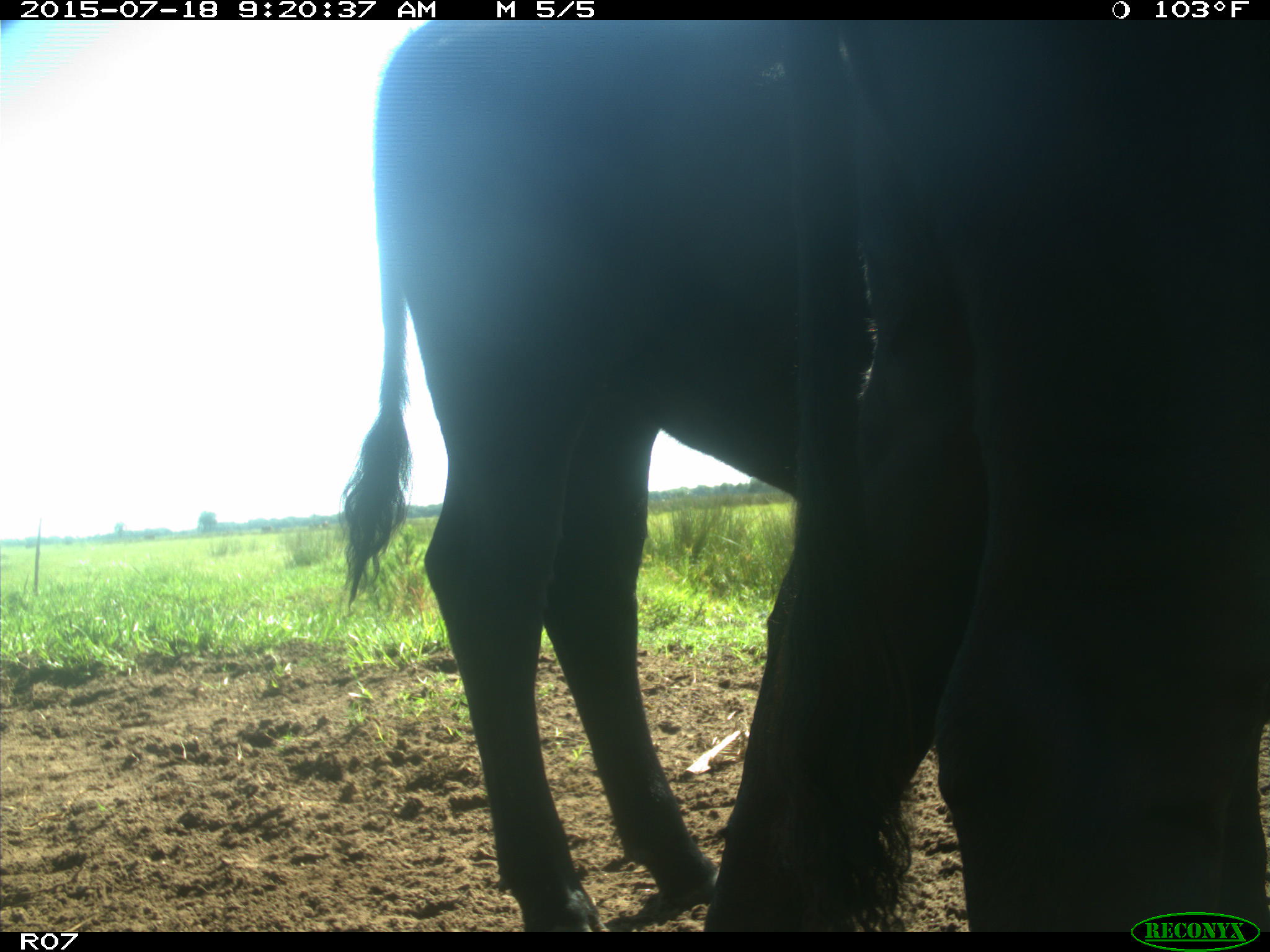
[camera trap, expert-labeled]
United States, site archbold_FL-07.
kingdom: Animalia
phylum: Chordata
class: Mammalia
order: Artiodactyla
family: Bovidae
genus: Bos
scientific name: Bos taurus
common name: domestic cow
Bos taurus (domestic cow).